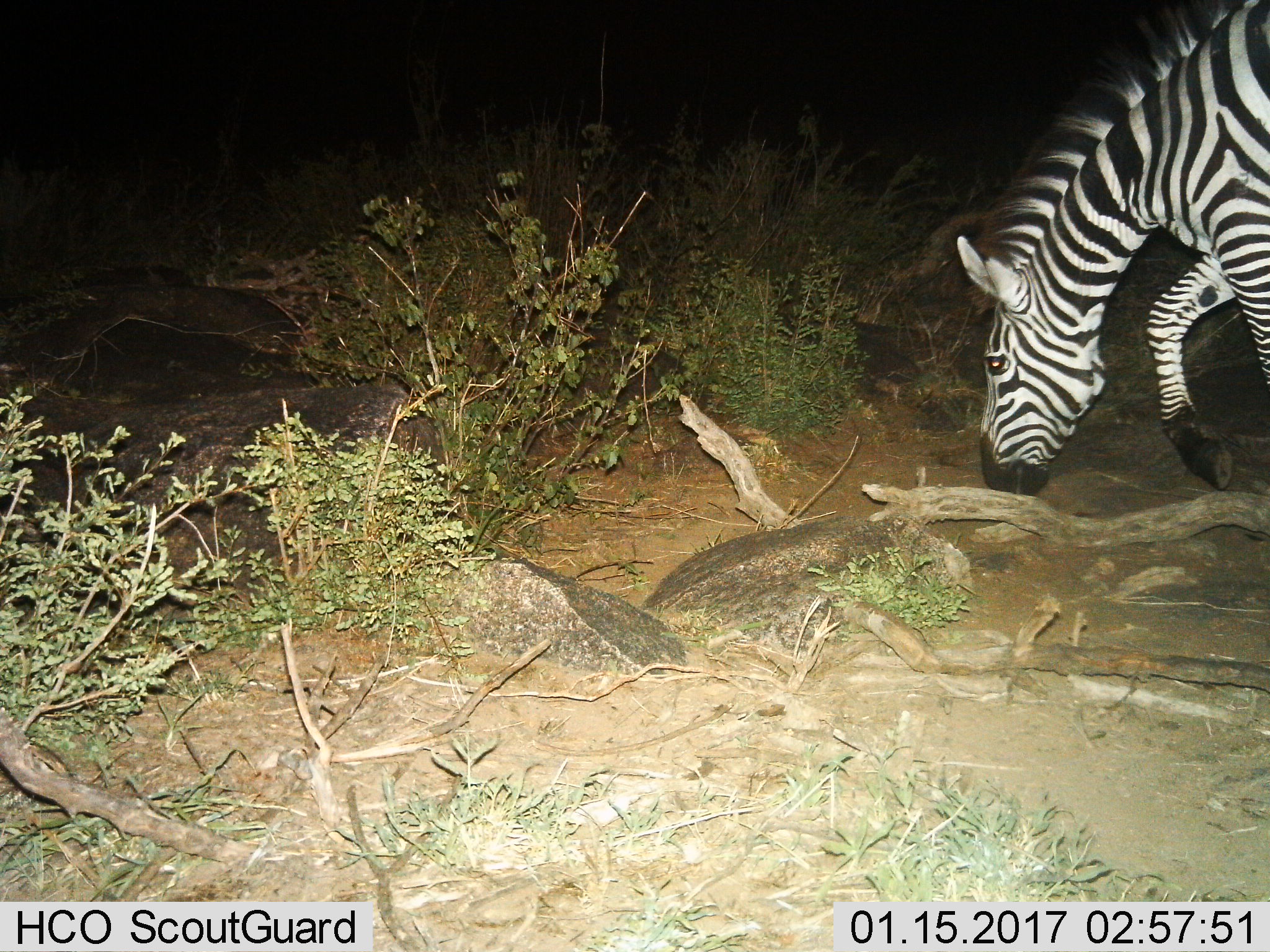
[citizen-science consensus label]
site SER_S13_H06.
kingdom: Animalia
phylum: Chordata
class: Mammalia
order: Perissodactyla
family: Equidae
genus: Equus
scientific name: Equus quagga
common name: plains zebra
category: zebraplains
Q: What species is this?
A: Zebraplains (plains zebra) (Equus quagga).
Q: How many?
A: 1.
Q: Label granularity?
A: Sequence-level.